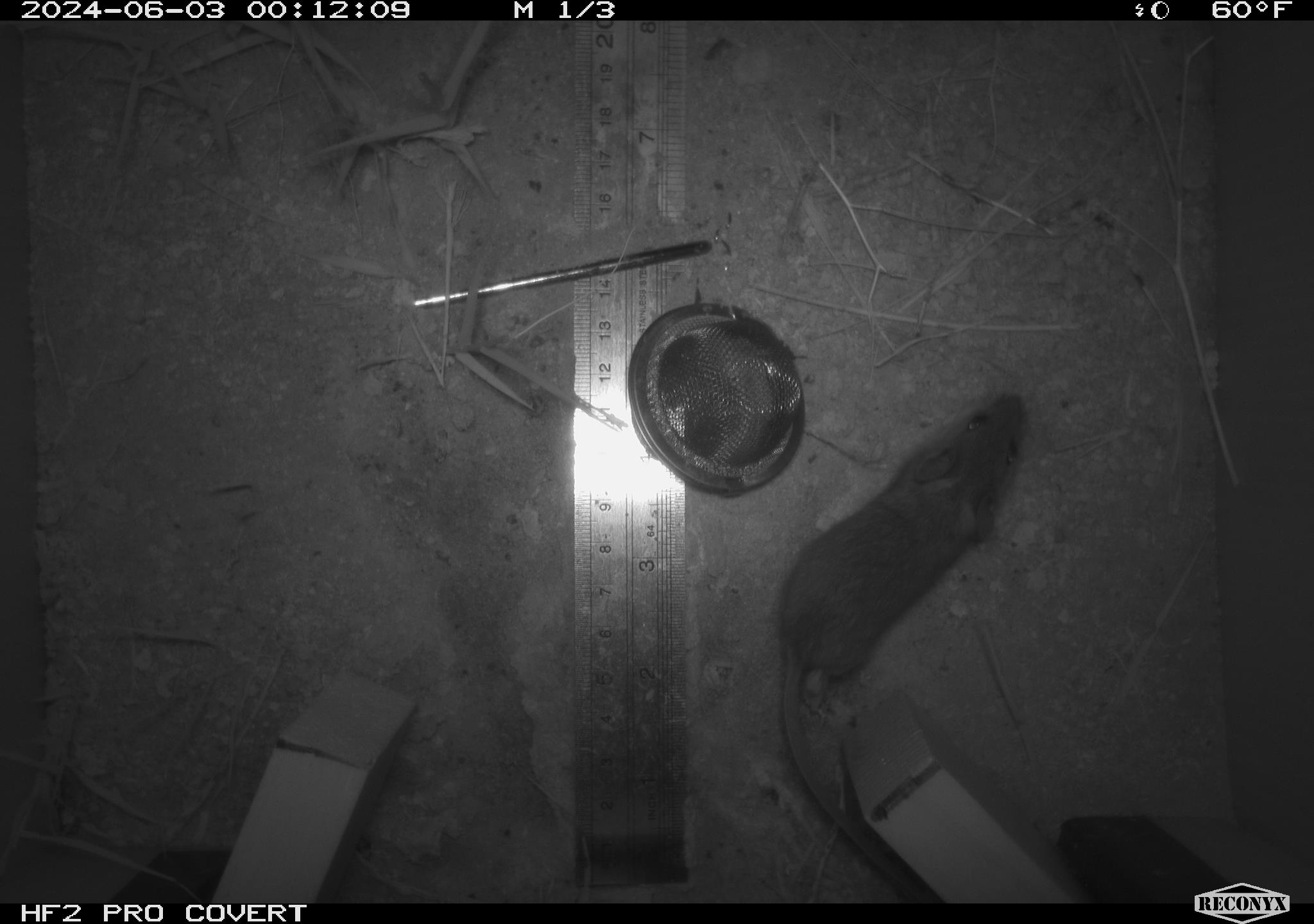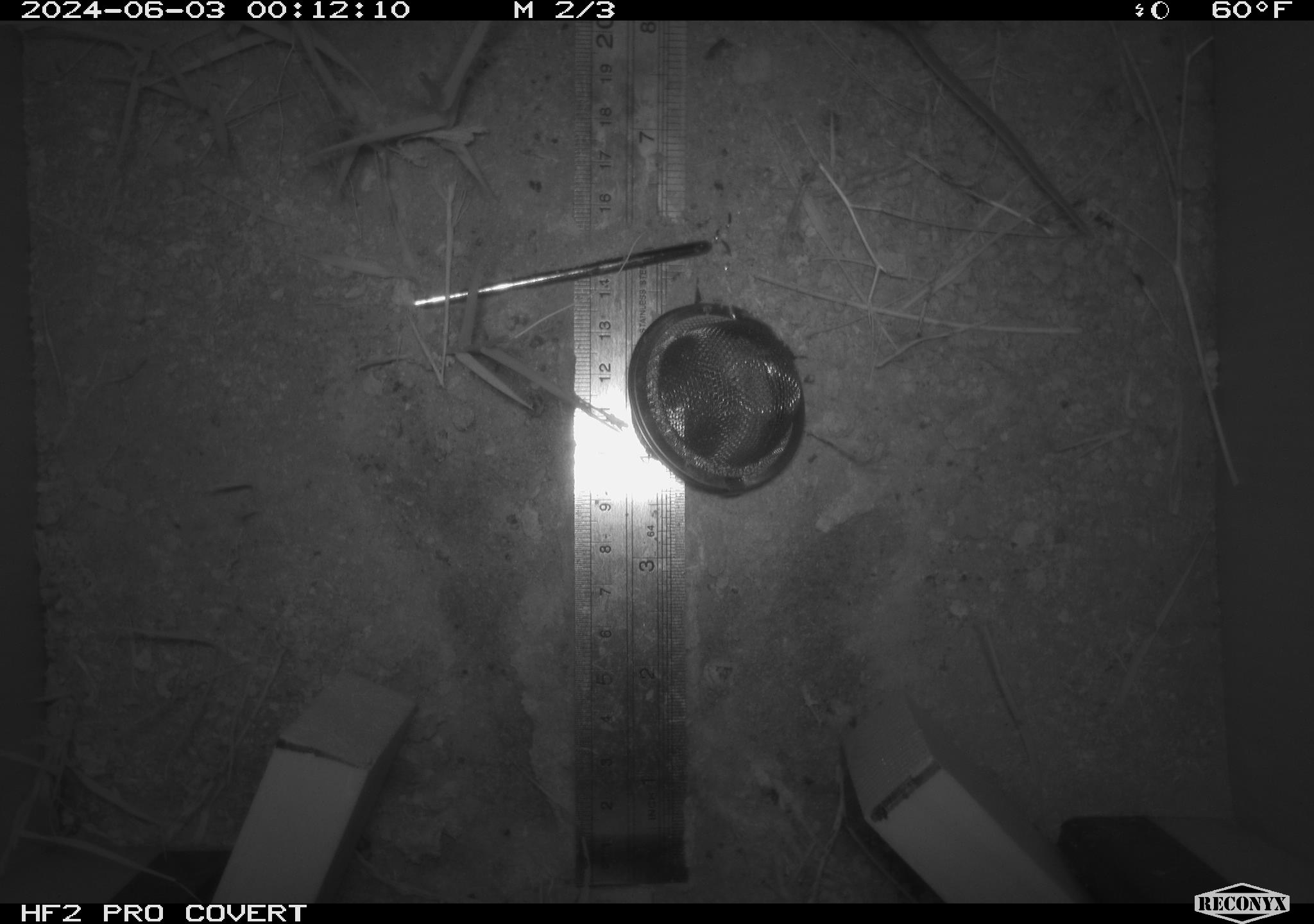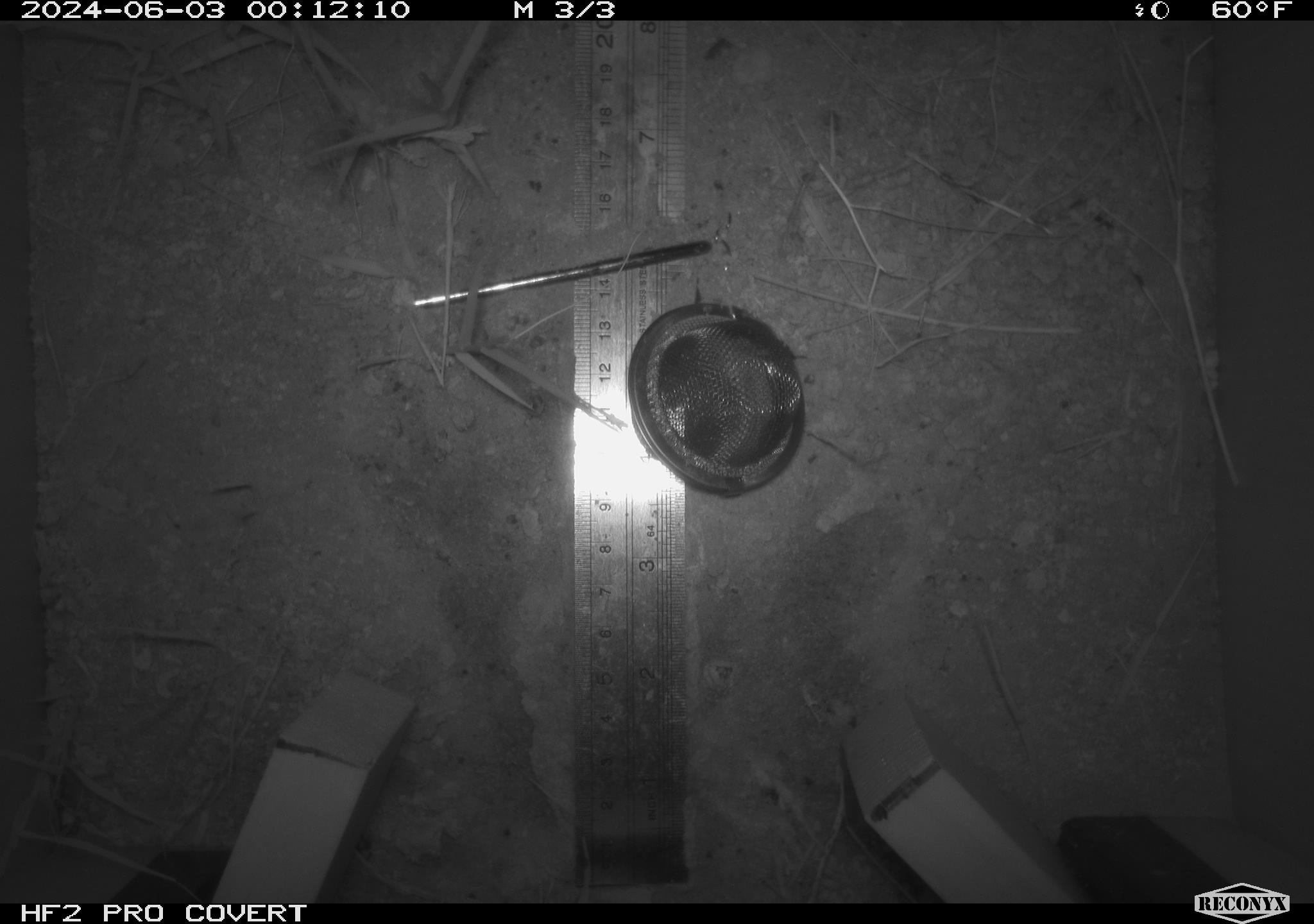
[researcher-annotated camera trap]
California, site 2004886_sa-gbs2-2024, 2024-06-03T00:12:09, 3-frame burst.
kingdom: Animalia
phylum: Chordata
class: Mammalia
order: Rodentia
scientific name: Rodentia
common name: mouse species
Mouse species (Rodentia).